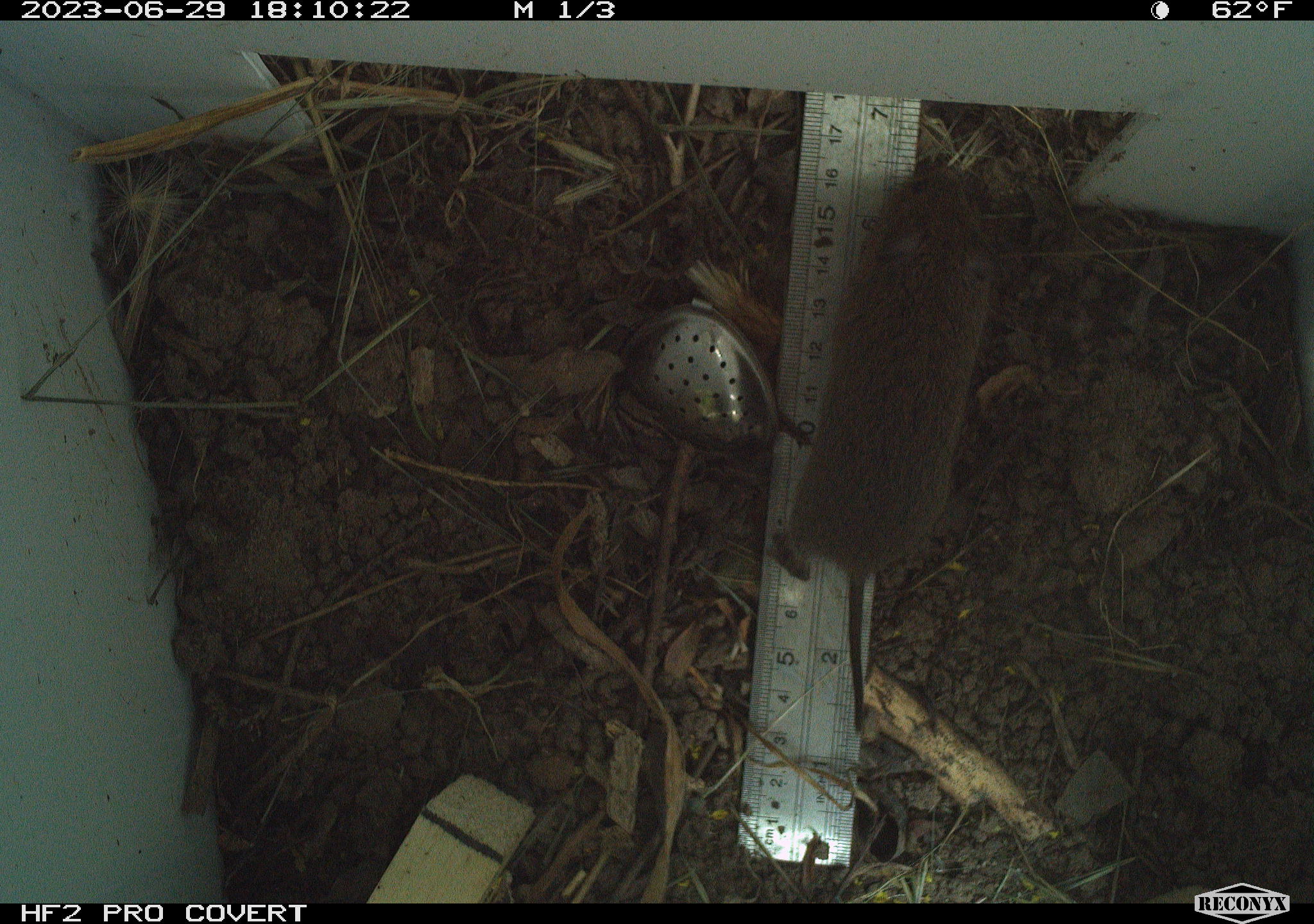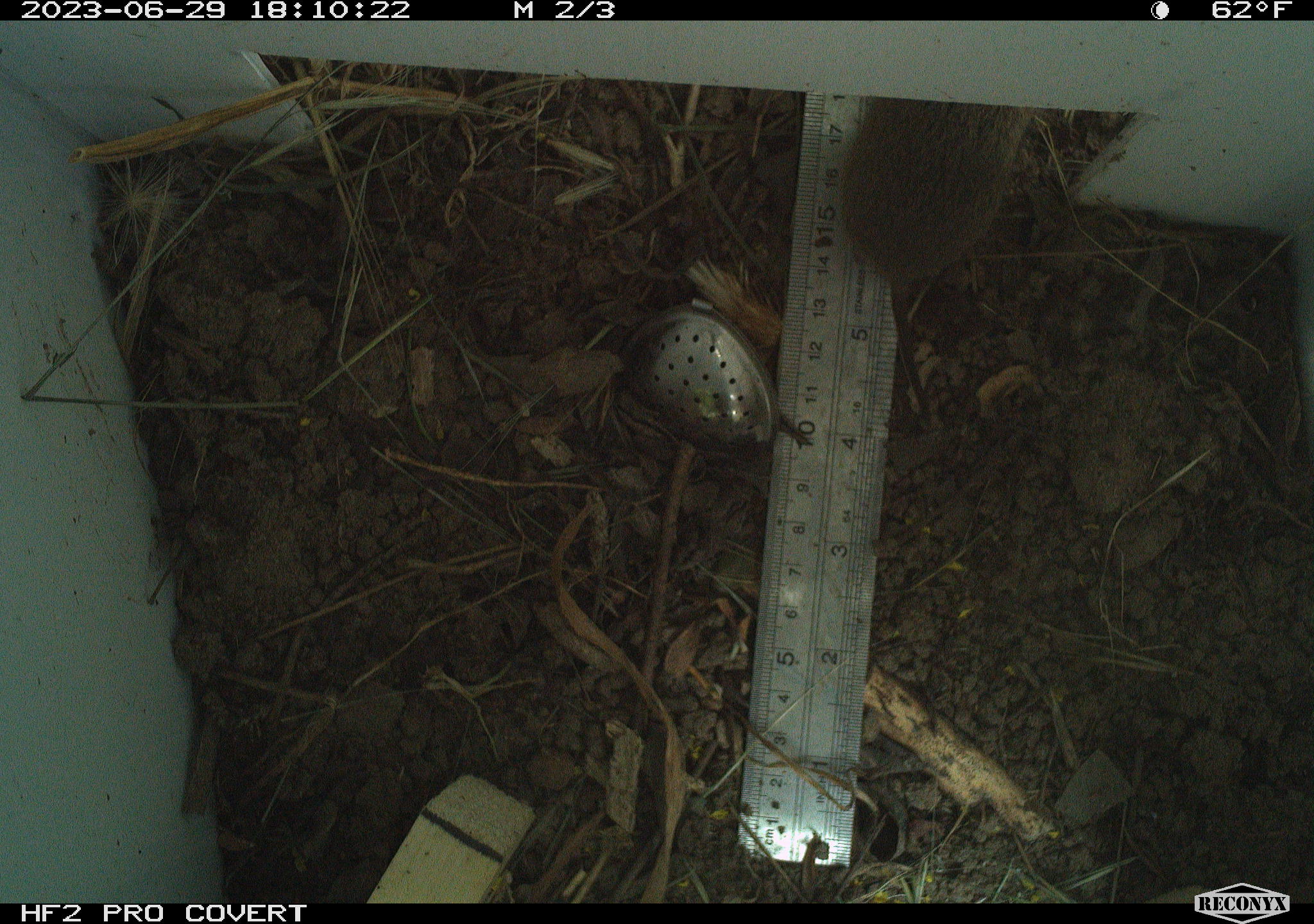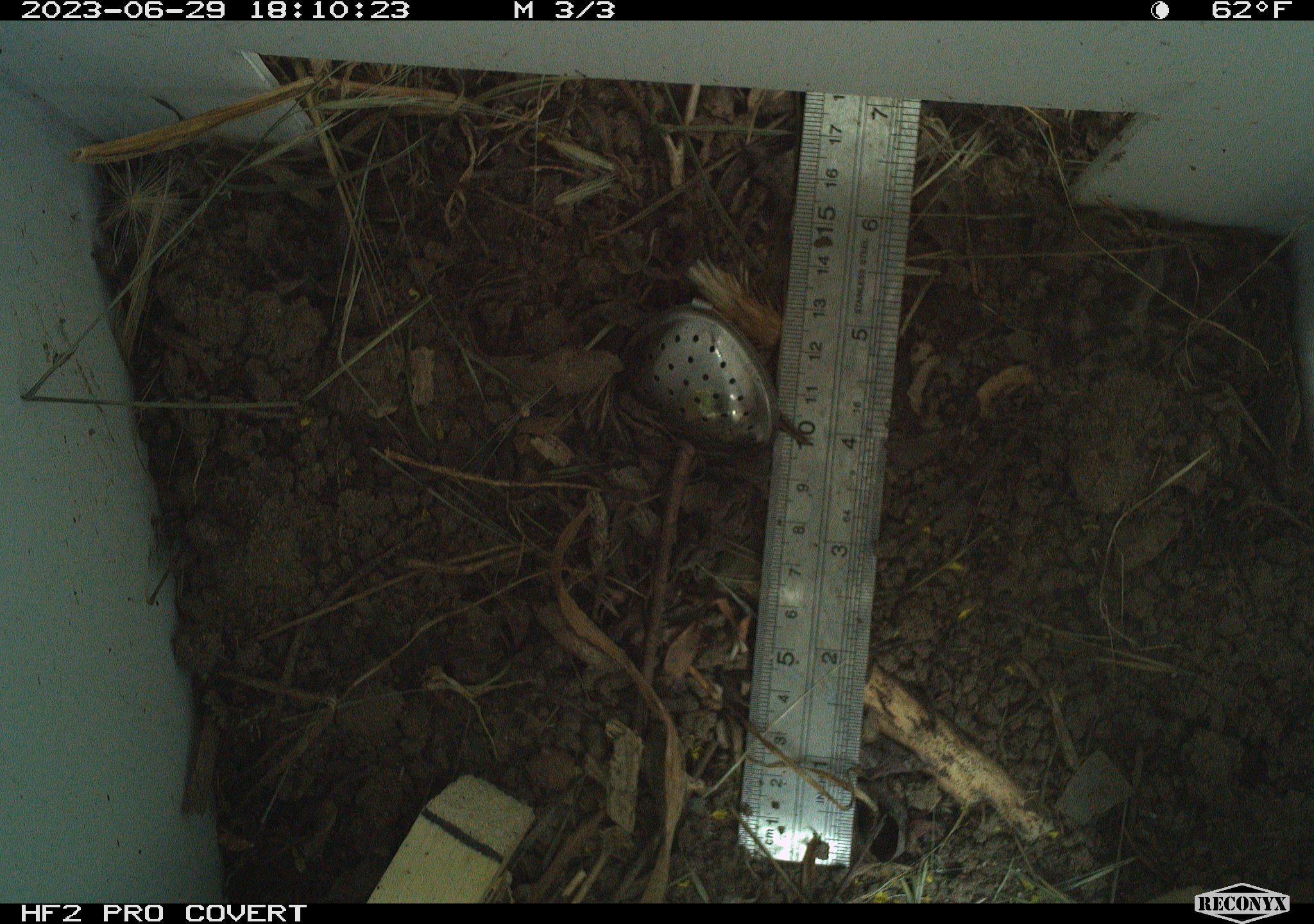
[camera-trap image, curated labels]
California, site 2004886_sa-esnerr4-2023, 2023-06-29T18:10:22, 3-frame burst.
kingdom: Animalia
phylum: Chordata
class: Mammalia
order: Rodentia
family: Cricetidae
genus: Microtus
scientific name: Microtus californicus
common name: california vole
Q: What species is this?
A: California vole (Microtus californicus).